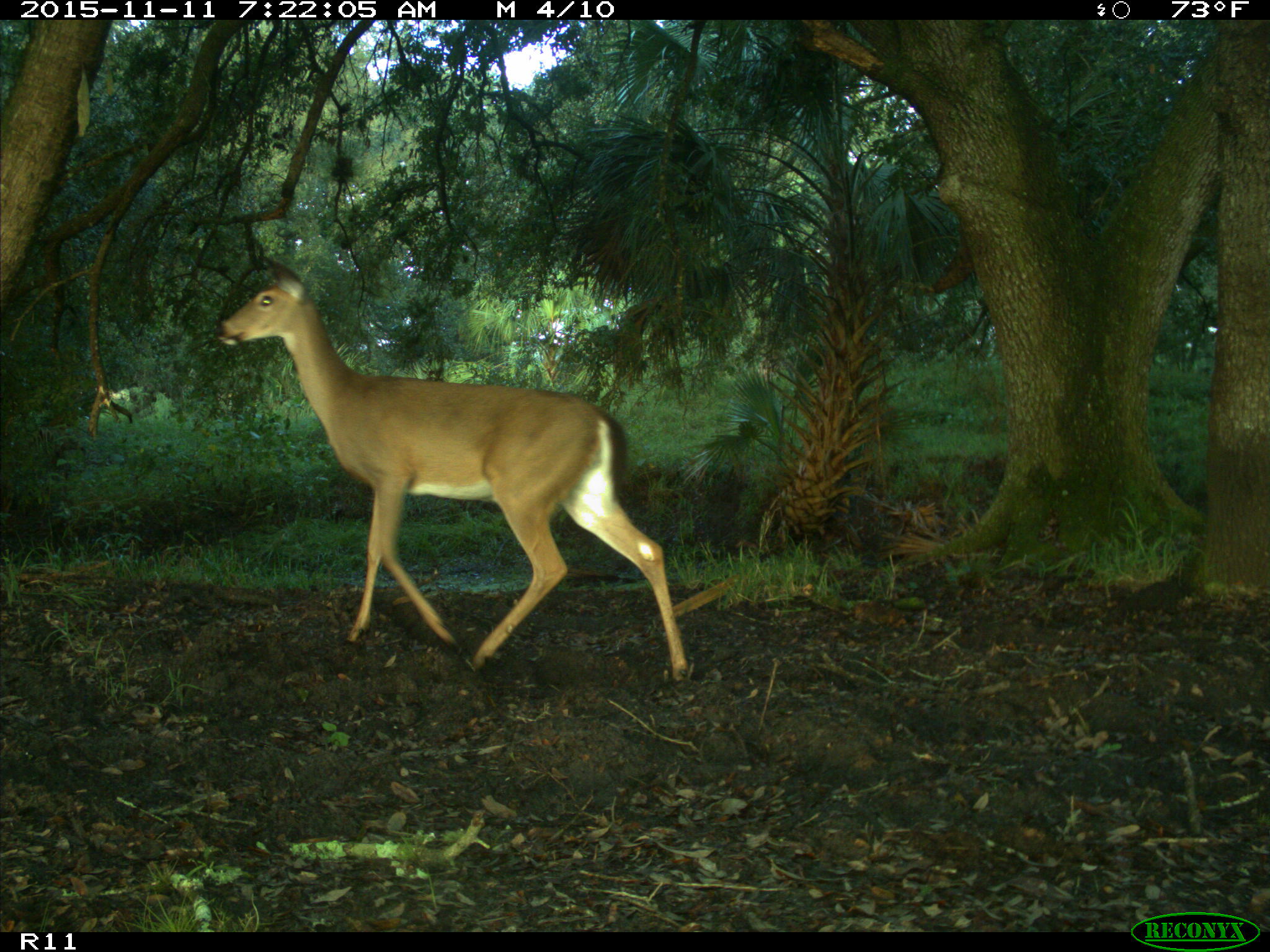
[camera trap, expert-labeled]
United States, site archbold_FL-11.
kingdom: Animalia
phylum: Chordata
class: Mammalia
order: Artiodactyla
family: Cervidae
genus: Odocoileus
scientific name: Odocoileus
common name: deer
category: unidentified deer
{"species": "unidentified deer (deer) (Odocoileus)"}